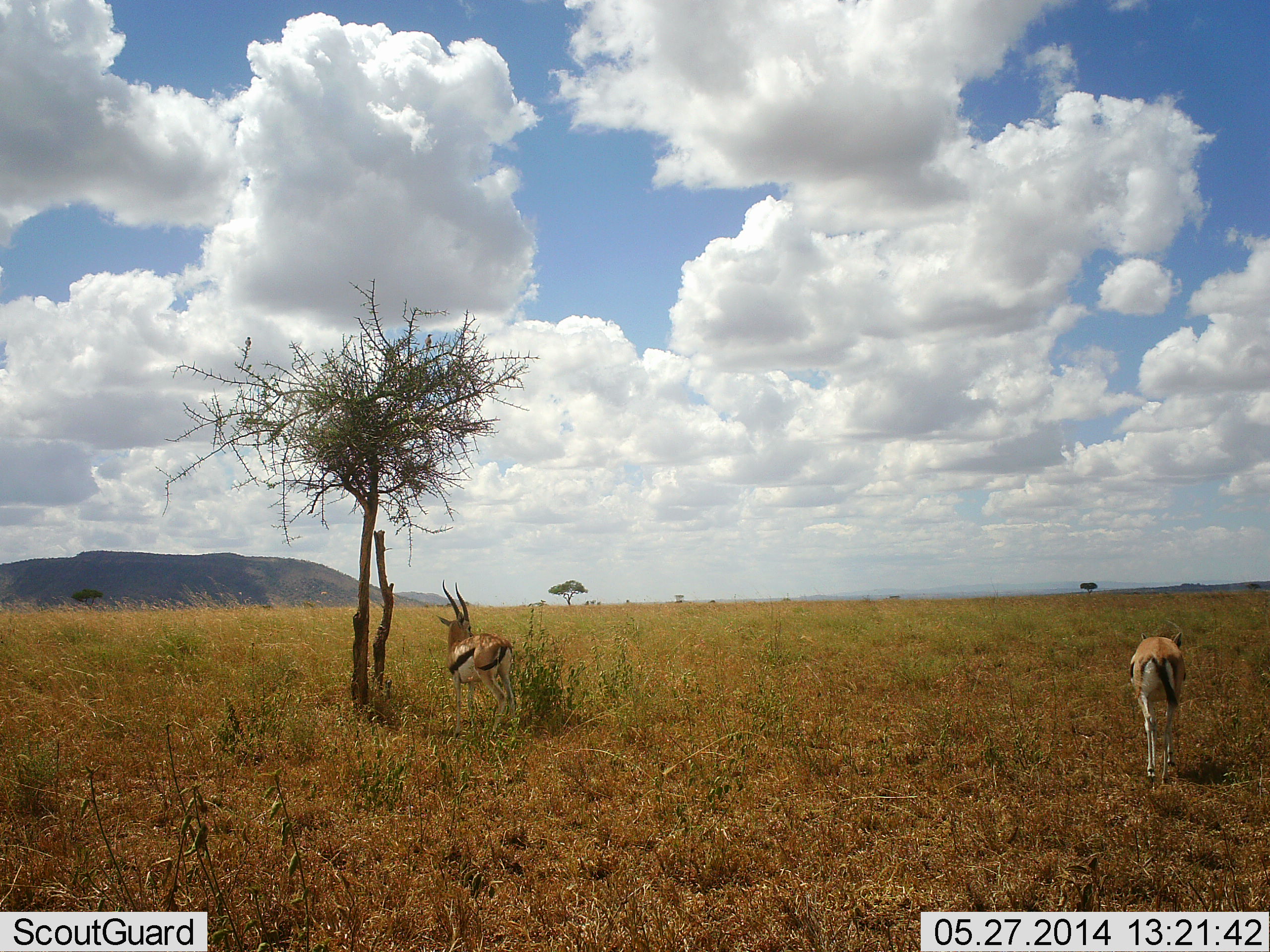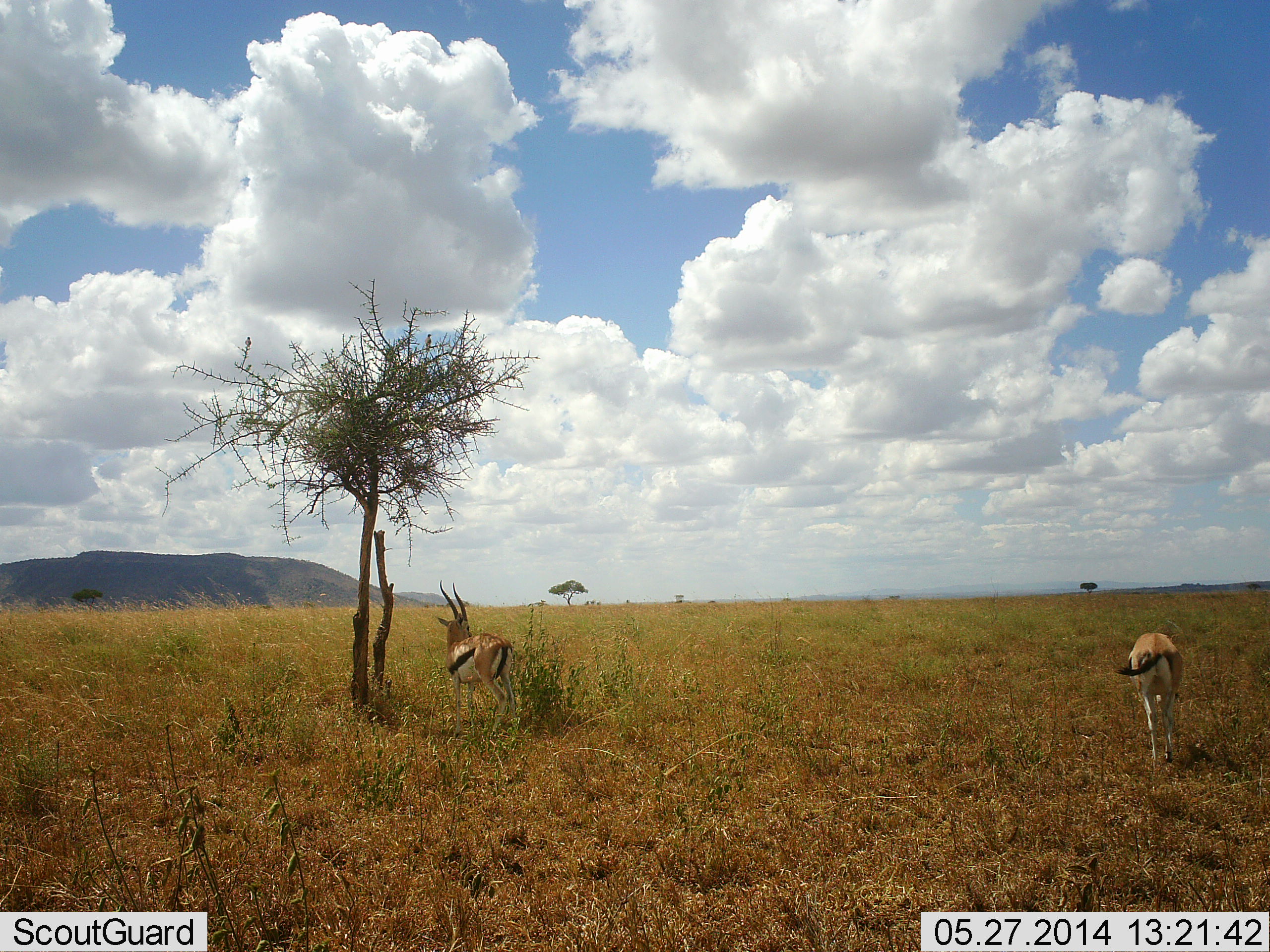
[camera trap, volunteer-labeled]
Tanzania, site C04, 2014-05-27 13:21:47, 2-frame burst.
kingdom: Animalia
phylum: Chordata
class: Mammalia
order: Artiodactyla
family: Bovidae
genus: Eudorcas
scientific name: Eudorcas thomsonii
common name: thomson's gazelle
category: gazellethomsons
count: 2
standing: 78%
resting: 11%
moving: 22%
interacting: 0%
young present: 0%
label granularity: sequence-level